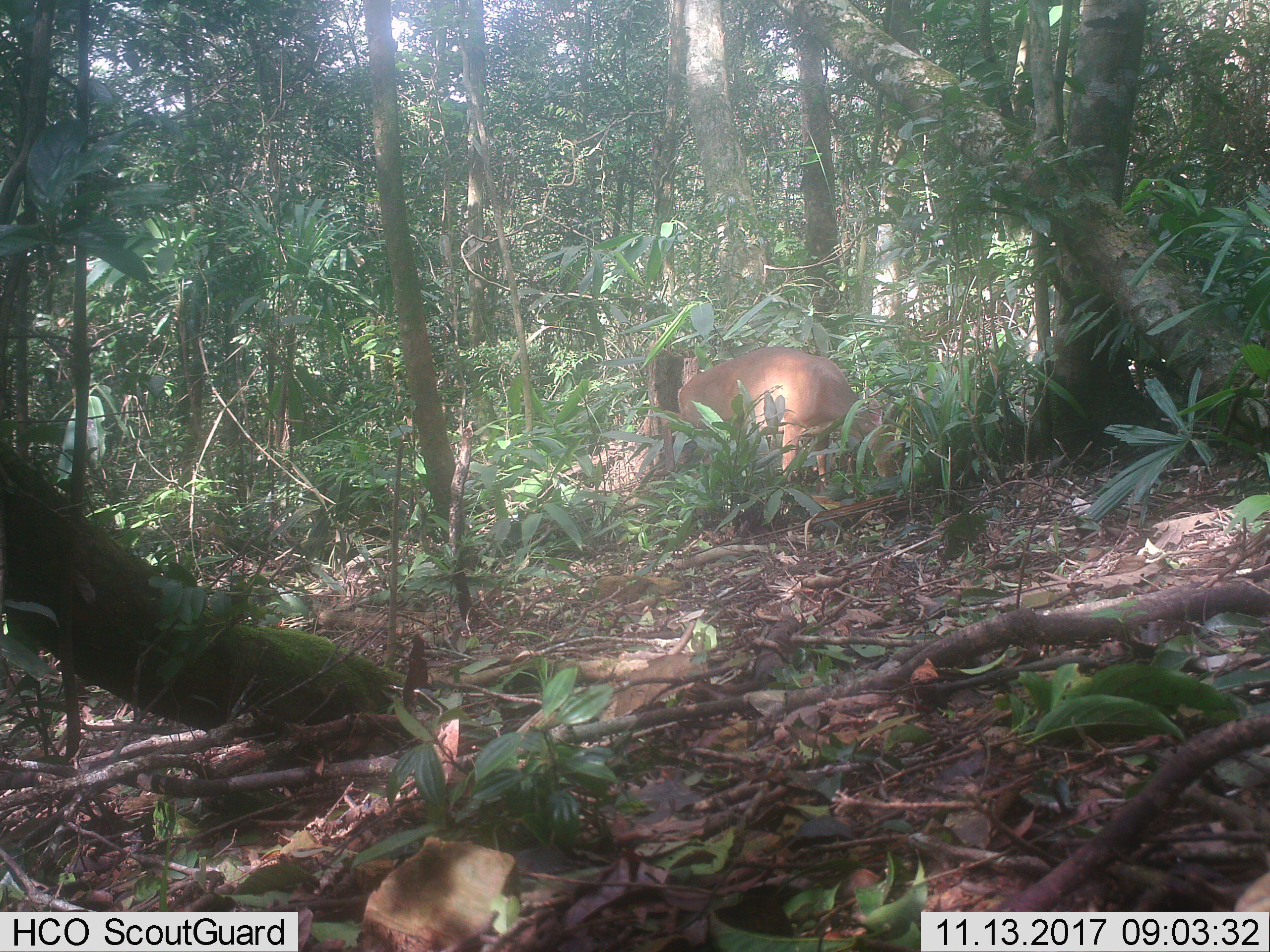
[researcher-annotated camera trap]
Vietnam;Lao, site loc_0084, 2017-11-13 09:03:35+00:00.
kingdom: Animalia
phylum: Chordata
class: Mammalia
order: Artiodactyla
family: Cervidae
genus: Muntiacus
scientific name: Muntiacus vuquangensis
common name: large-antlered muntjac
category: large antlered muntjac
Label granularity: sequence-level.